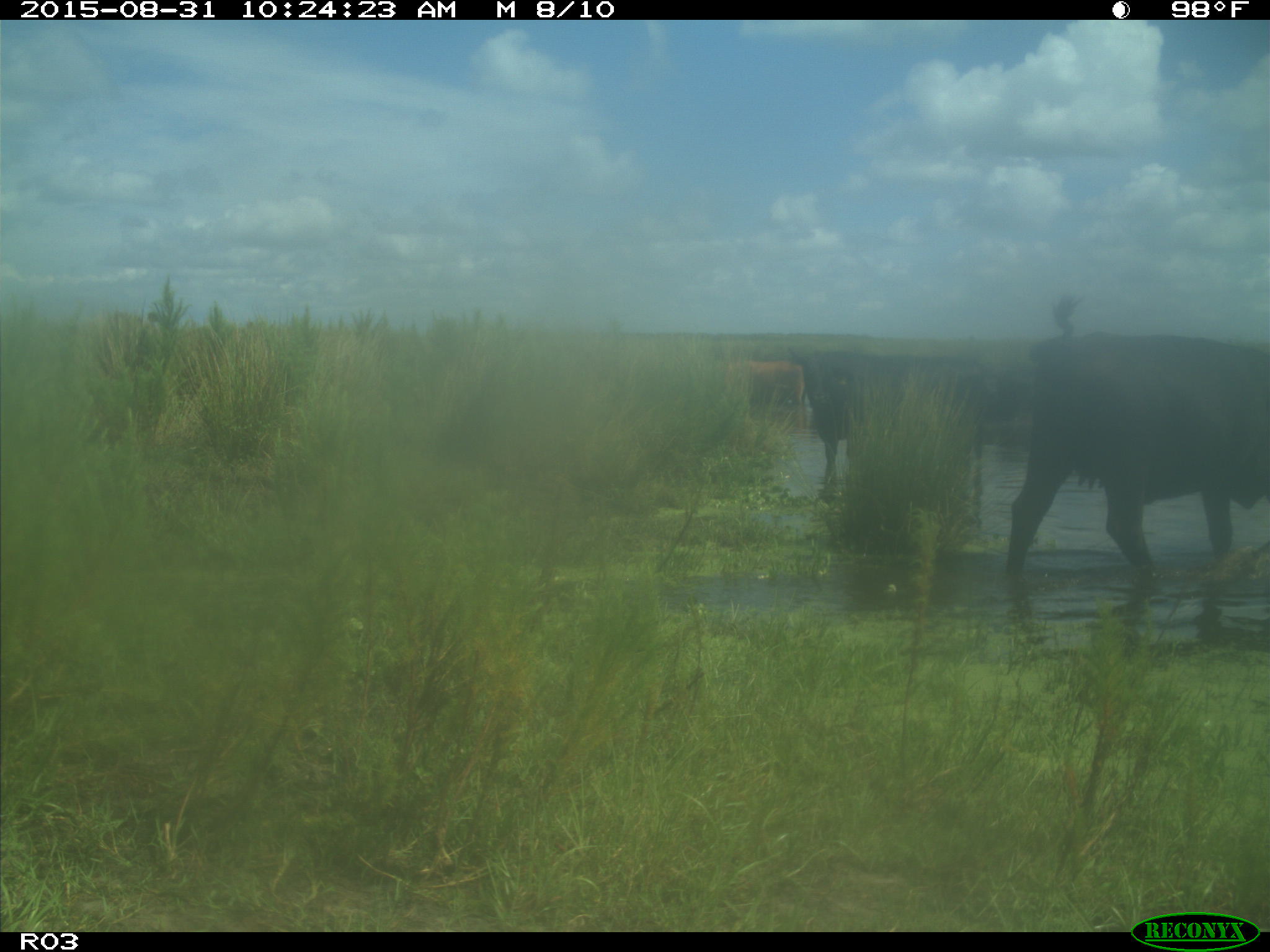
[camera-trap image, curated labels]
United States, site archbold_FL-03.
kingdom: Animalia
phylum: Chordata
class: Mammalia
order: Artiodactyla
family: Bovidae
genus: Bos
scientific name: Bos taurus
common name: domestic cow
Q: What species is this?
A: Bos taurus (domestic cow).